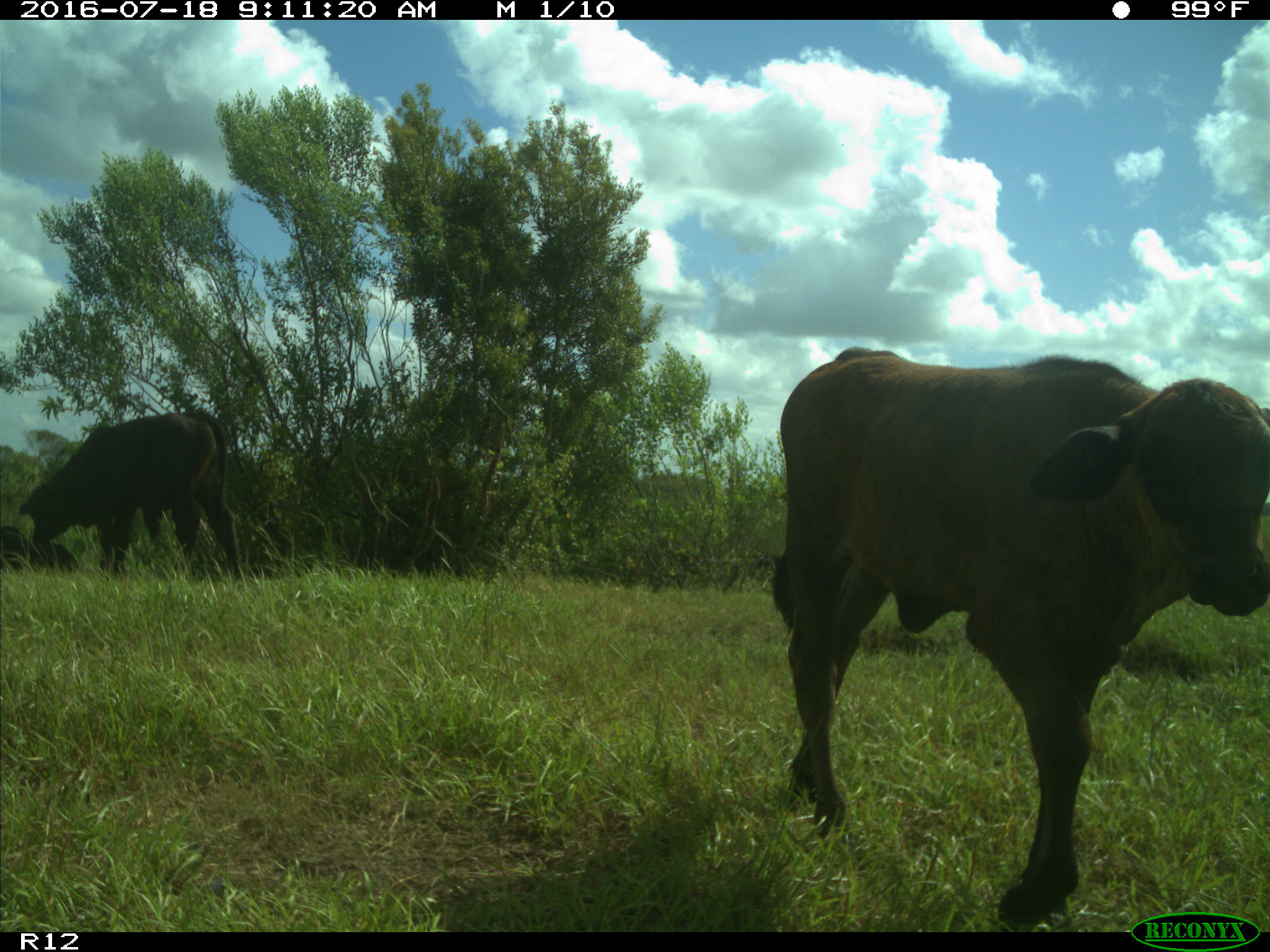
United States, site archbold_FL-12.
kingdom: Animalia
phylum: Chordata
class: Mammalia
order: Artiodactyla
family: Bovidae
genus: Bos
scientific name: Bos taurus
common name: domestic cow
Bos taurus (domestic cow).